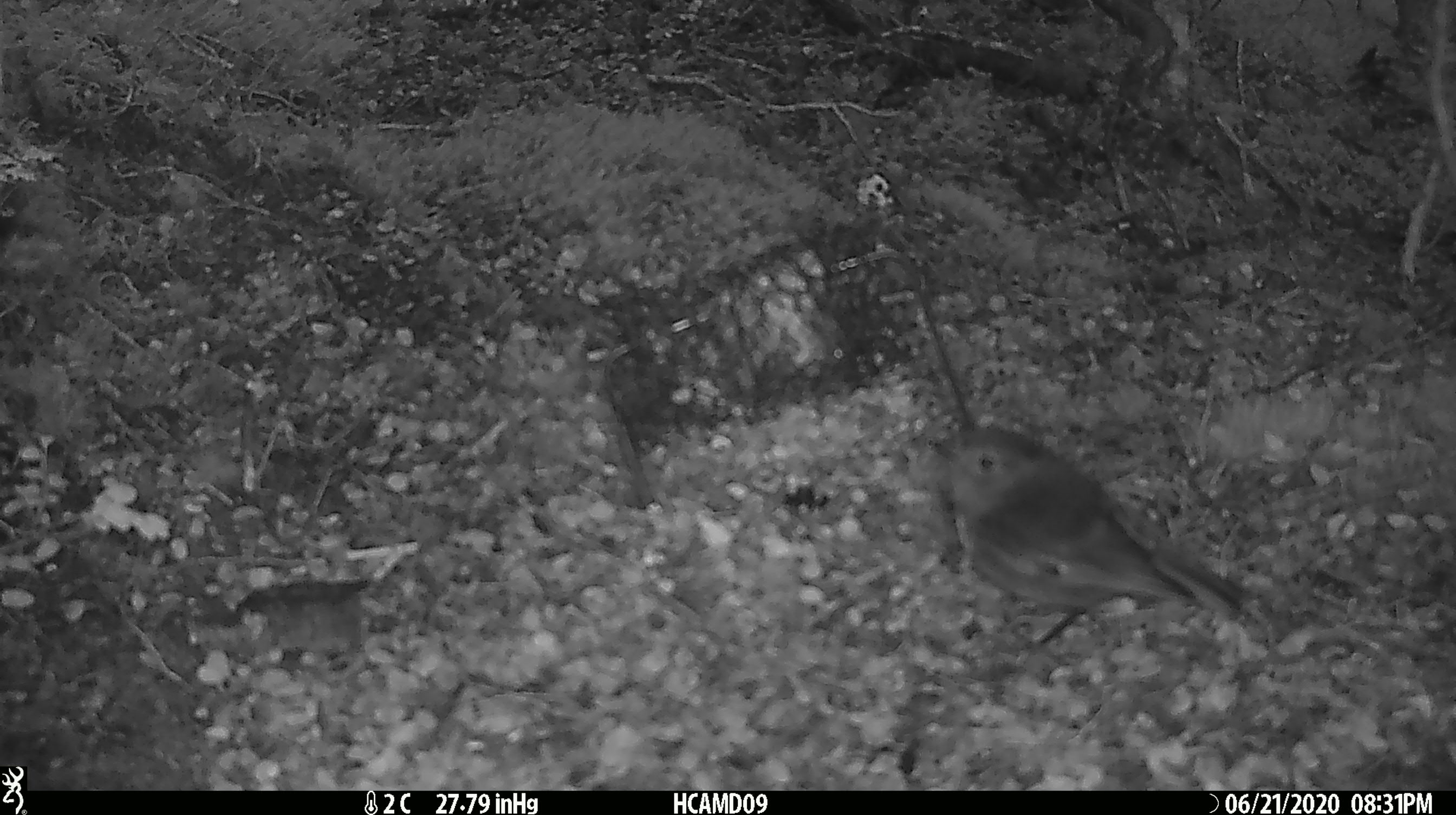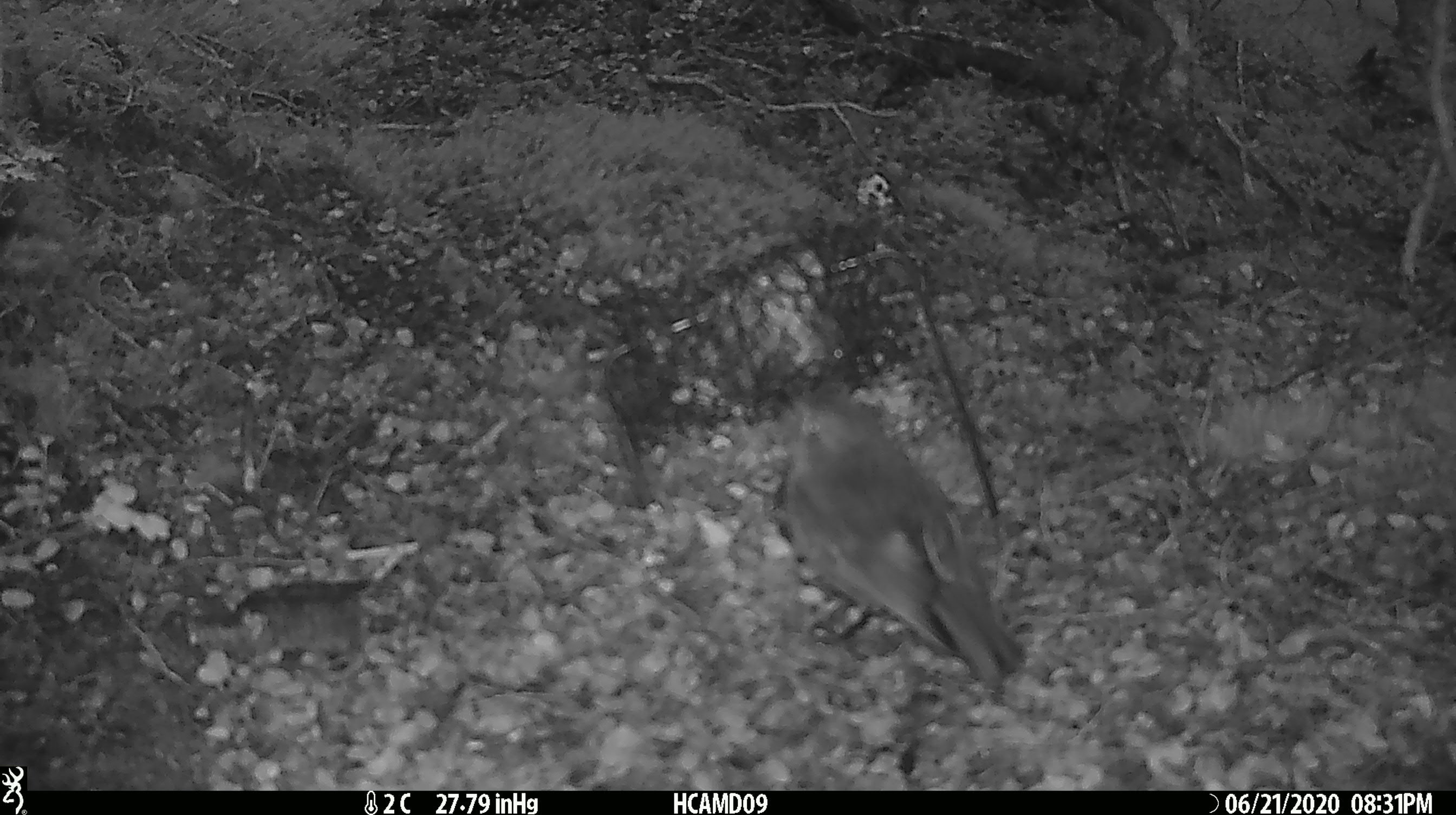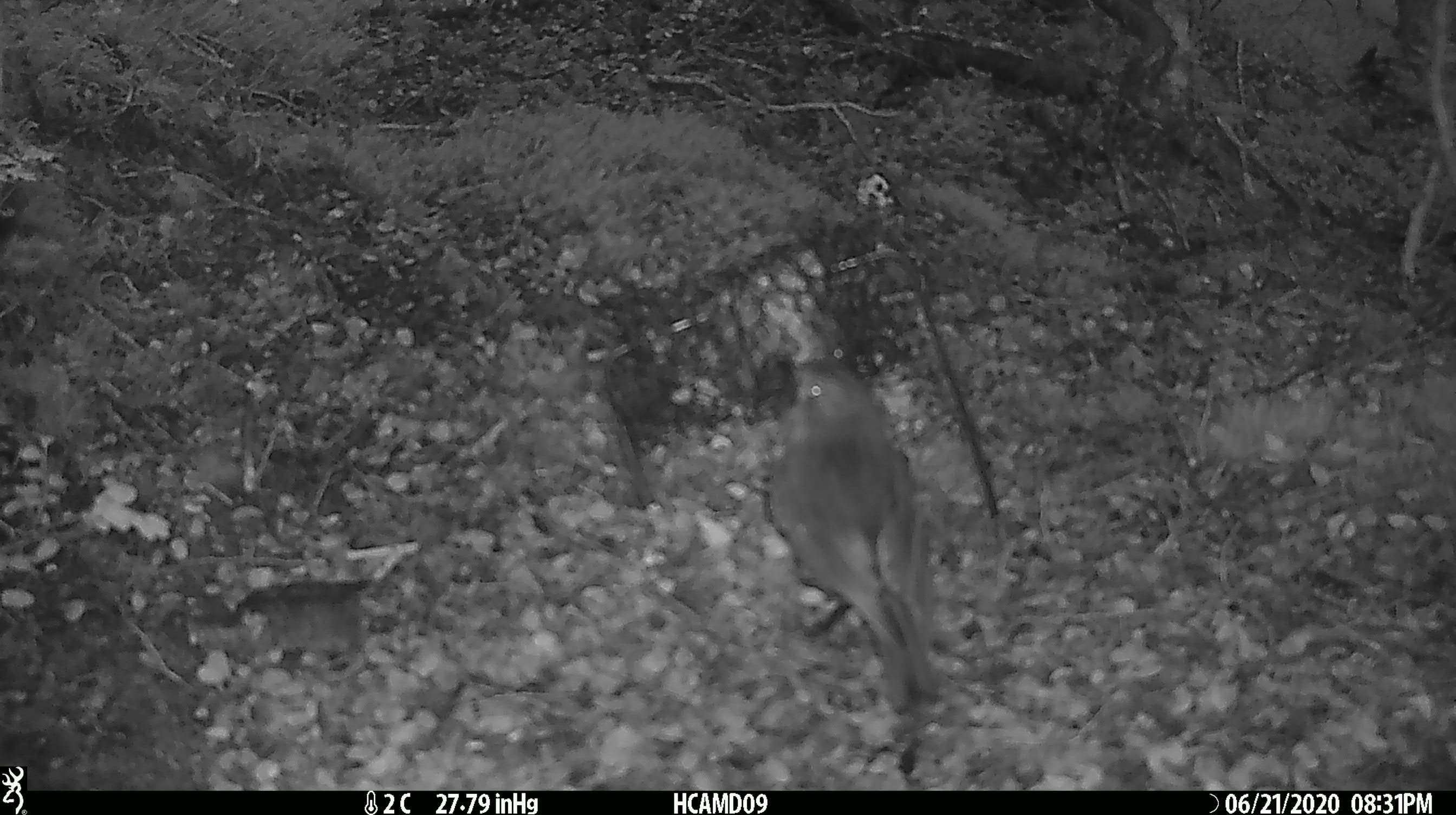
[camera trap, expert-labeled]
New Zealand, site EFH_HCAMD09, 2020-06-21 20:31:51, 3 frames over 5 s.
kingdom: Animalia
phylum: Chordata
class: Aves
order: Passeriformes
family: Petroicidae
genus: Petroica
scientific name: Petroica australis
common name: new zealand robin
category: robin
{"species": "robin (new zealand robin) (Petroica australis)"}